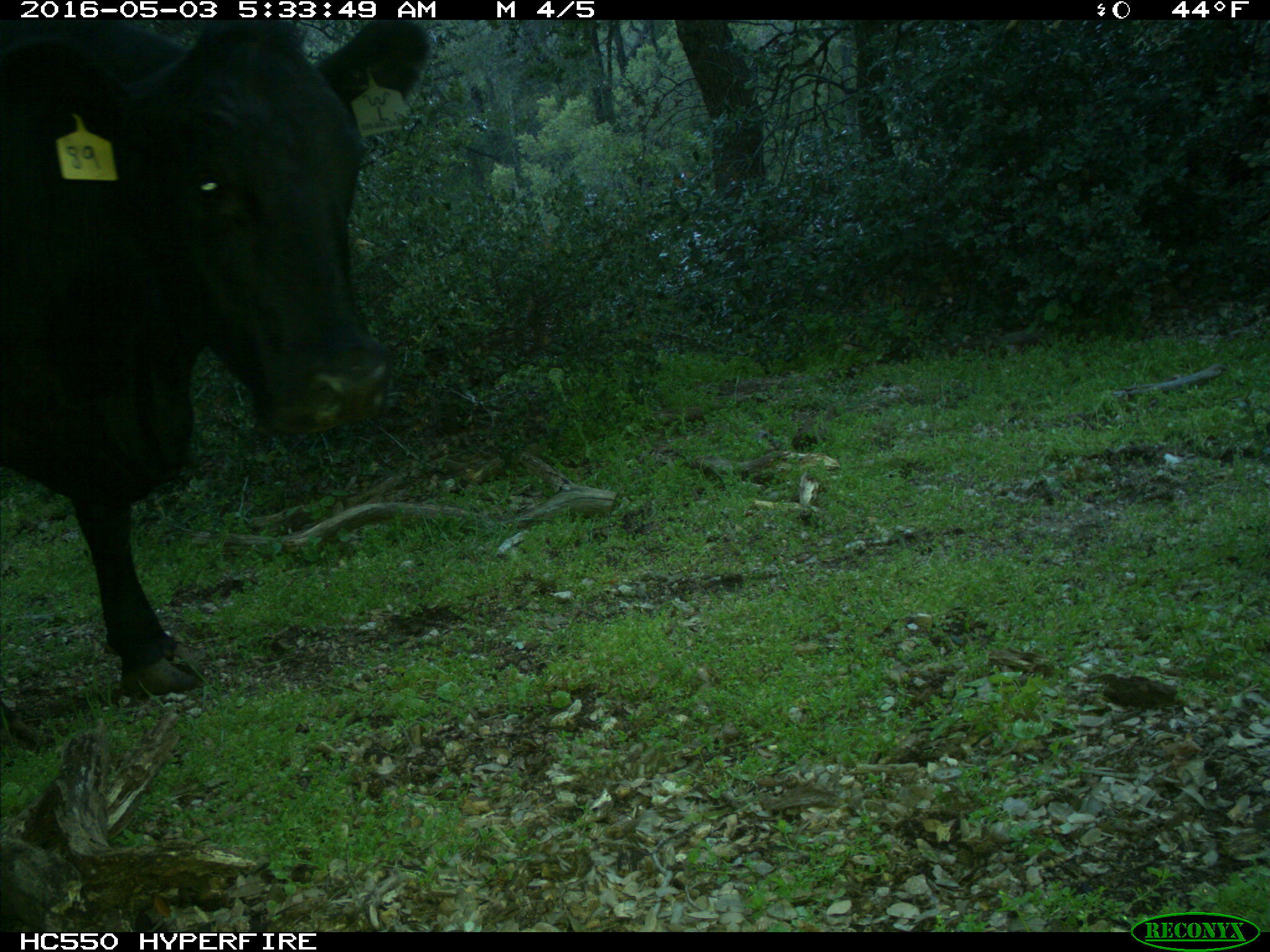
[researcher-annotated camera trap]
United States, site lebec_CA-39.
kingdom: Animalia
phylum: Chordata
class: Mammalia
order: Artiodactyla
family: Bovidae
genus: Bos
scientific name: Bos taurus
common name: domestic cow